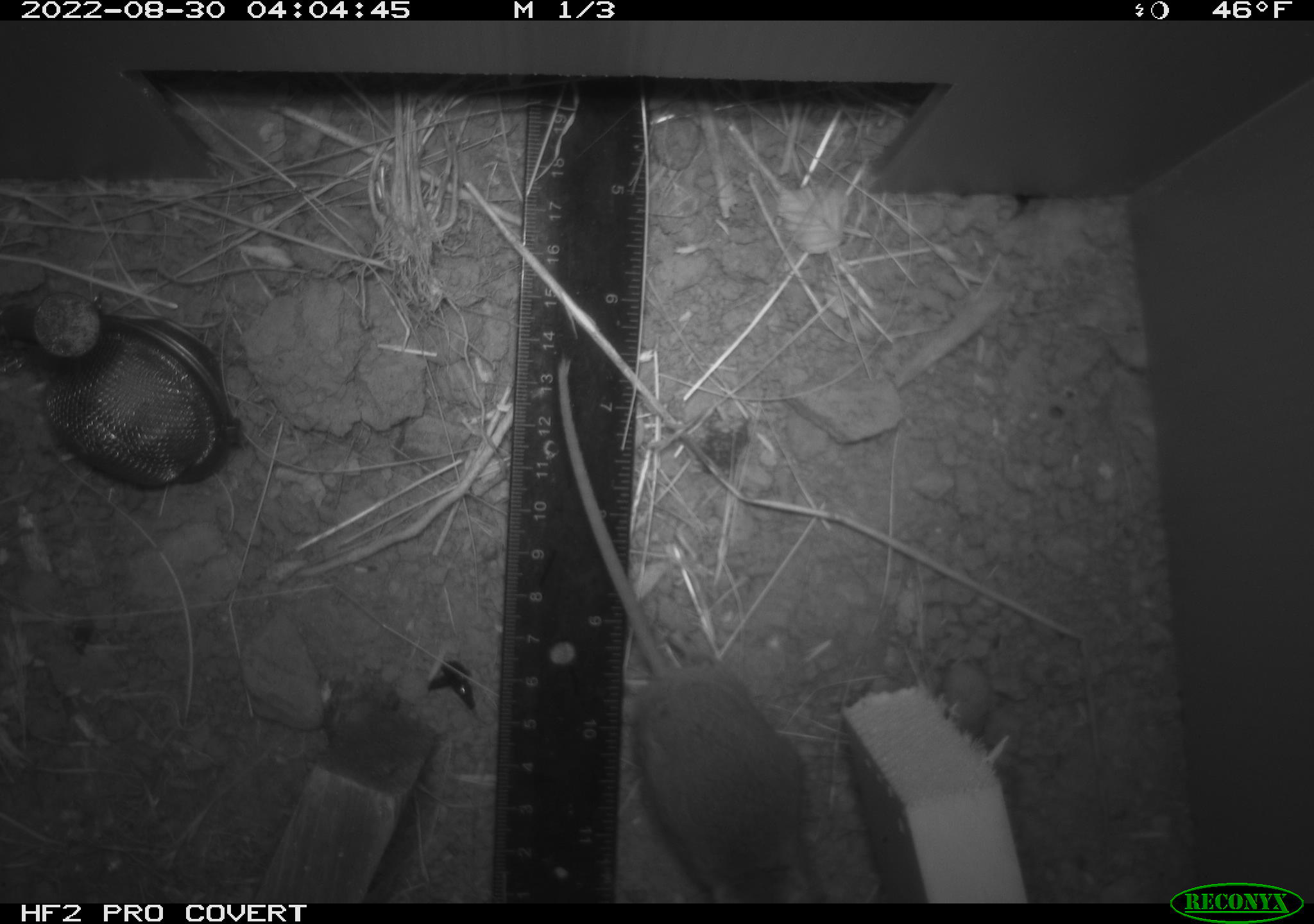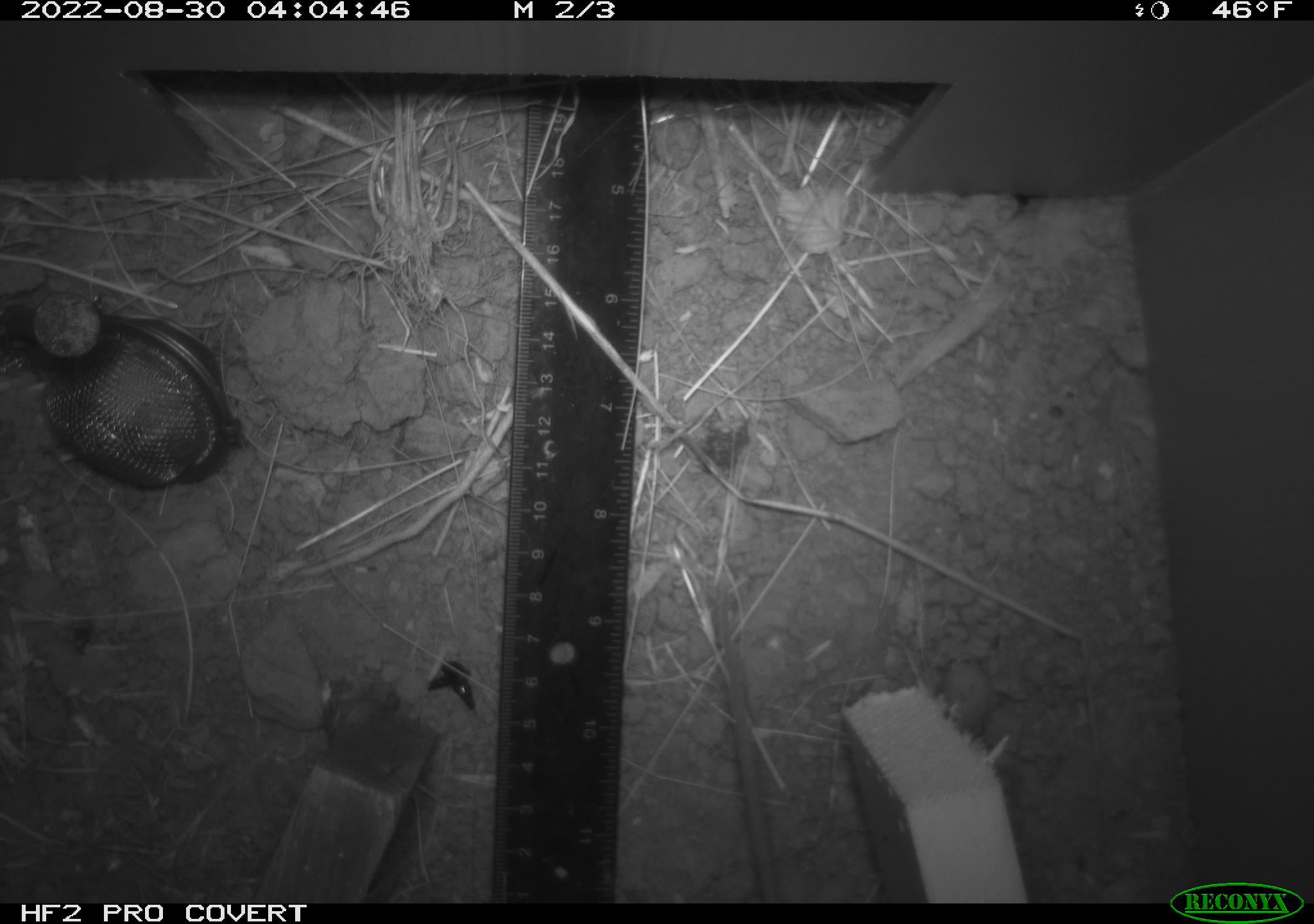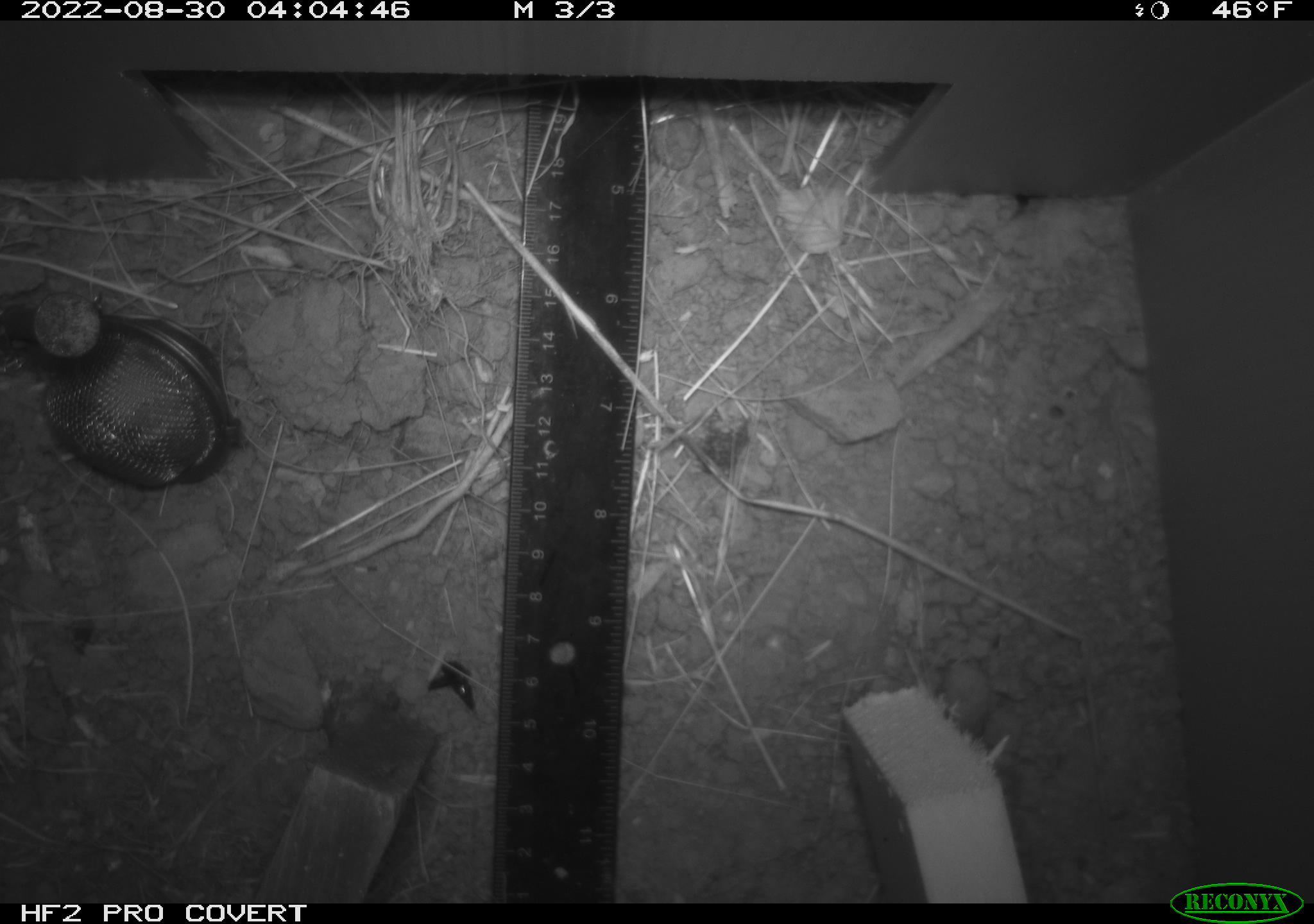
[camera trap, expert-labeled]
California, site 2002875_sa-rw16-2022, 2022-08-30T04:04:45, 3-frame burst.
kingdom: Animalia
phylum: Chordata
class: Mammalia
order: Rodentia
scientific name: Rodentia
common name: rodent